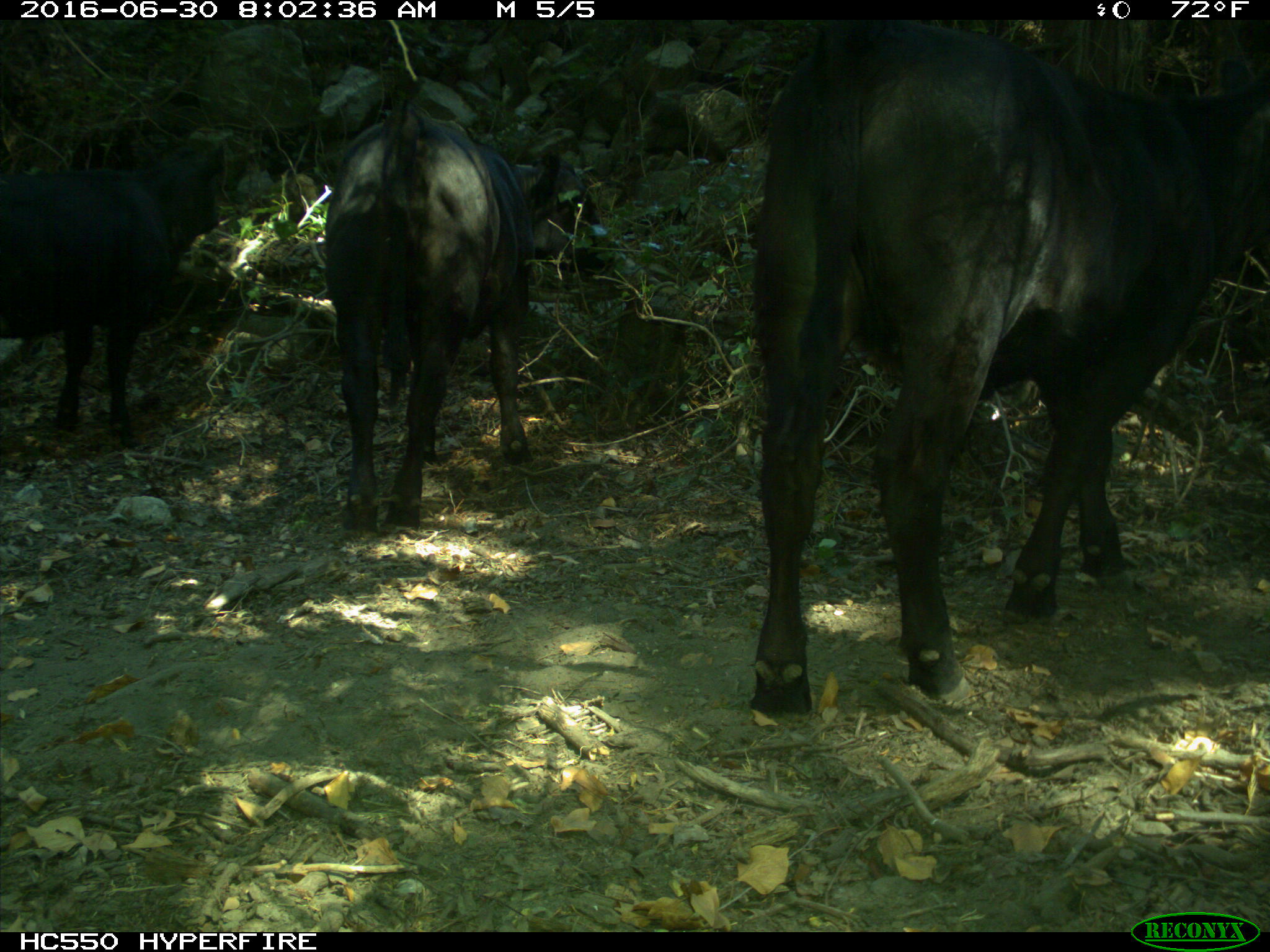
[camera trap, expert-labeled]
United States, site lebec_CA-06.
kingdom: Animalia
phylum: Chordata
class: Mammalia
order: Artiodactyla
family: Bovidae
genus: Bos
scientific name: Bos taurus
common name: domestic cow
Bos taurus (domestic cow).